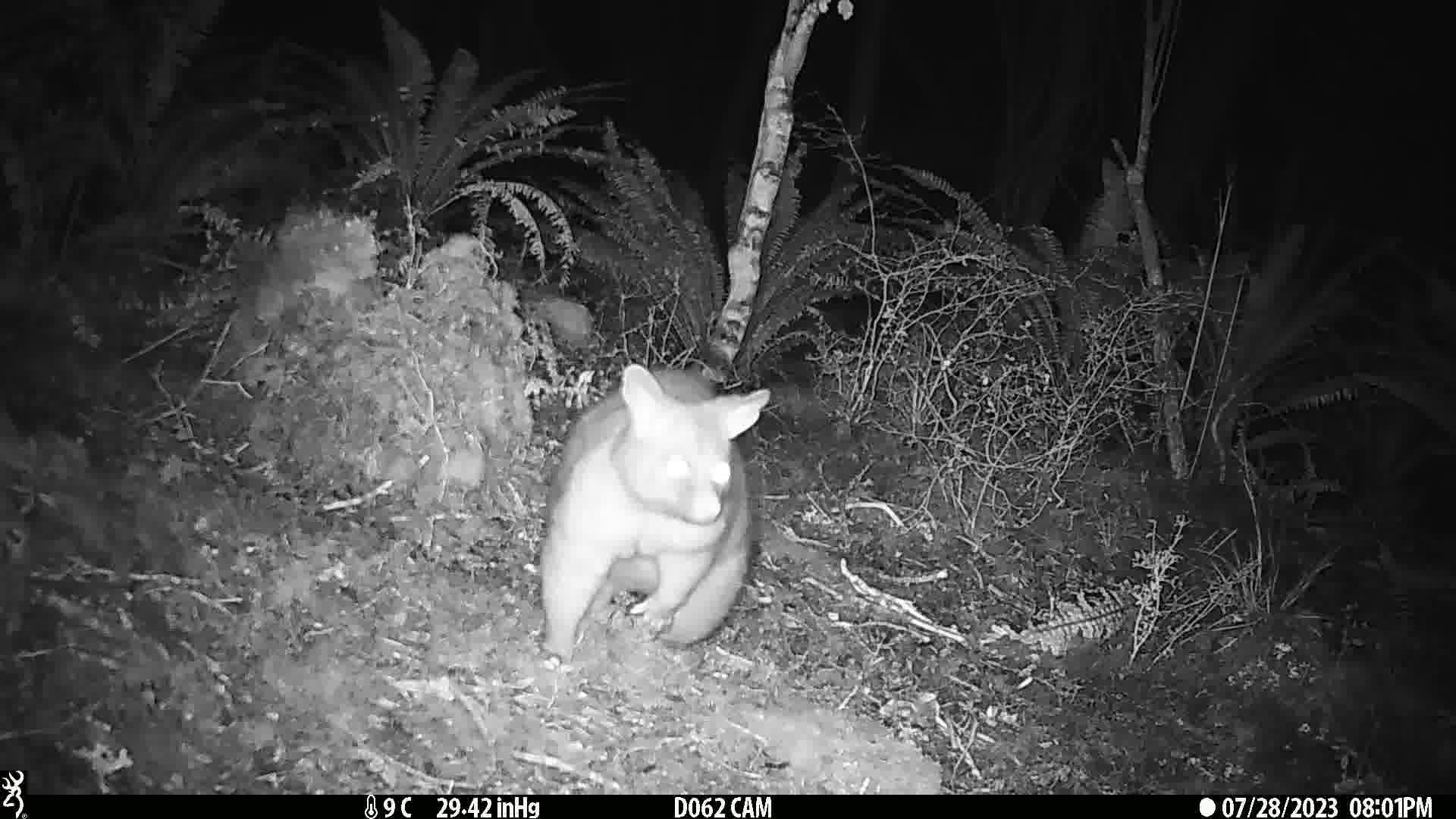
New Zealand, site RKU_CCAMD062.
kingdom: Animalia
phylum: Chordata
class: Mammalia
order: Diprotodontia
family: Phalangeridae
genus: Trichosurus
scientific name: Trichosurus vulpecula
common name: common brushtail possum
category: possum